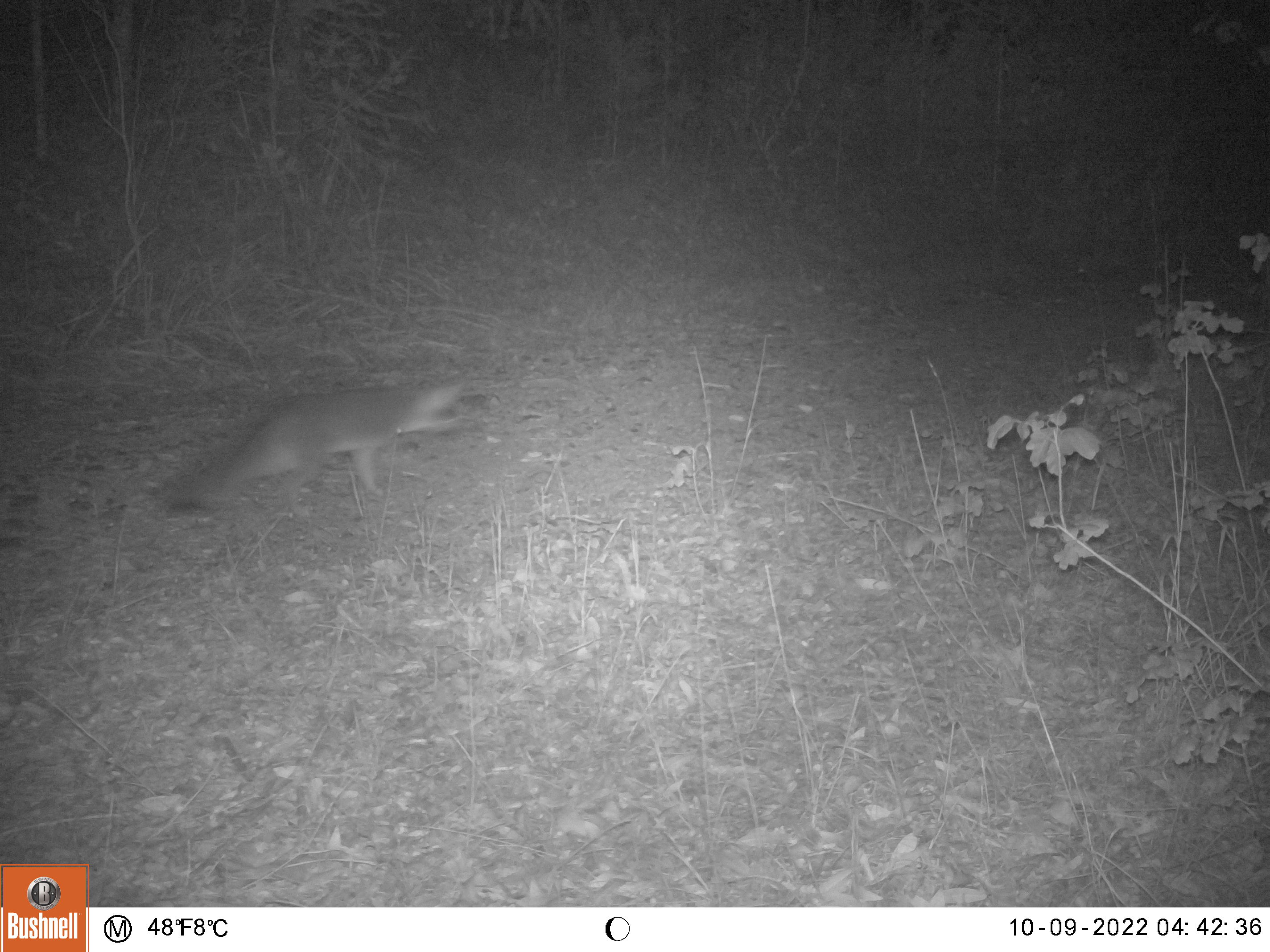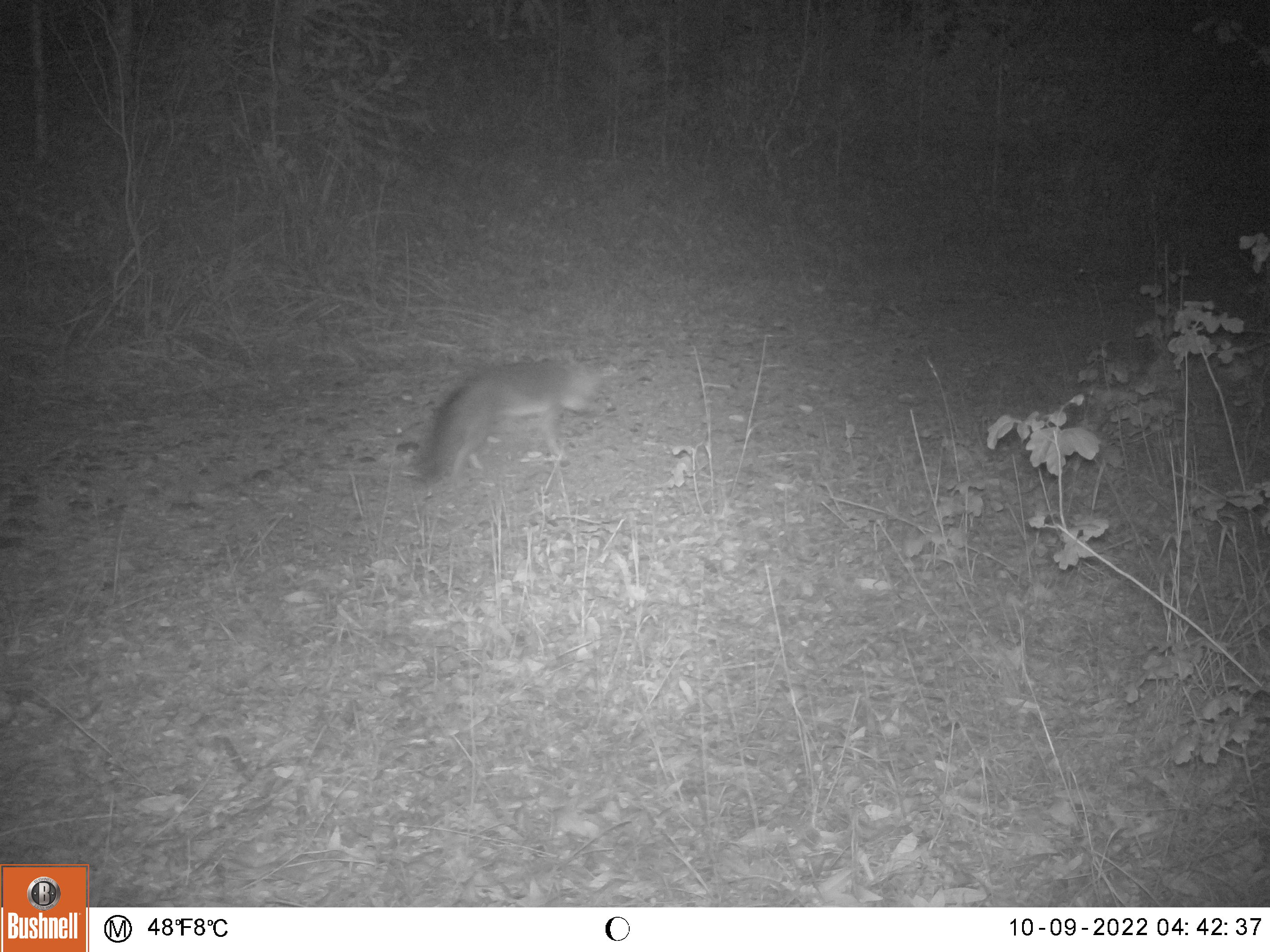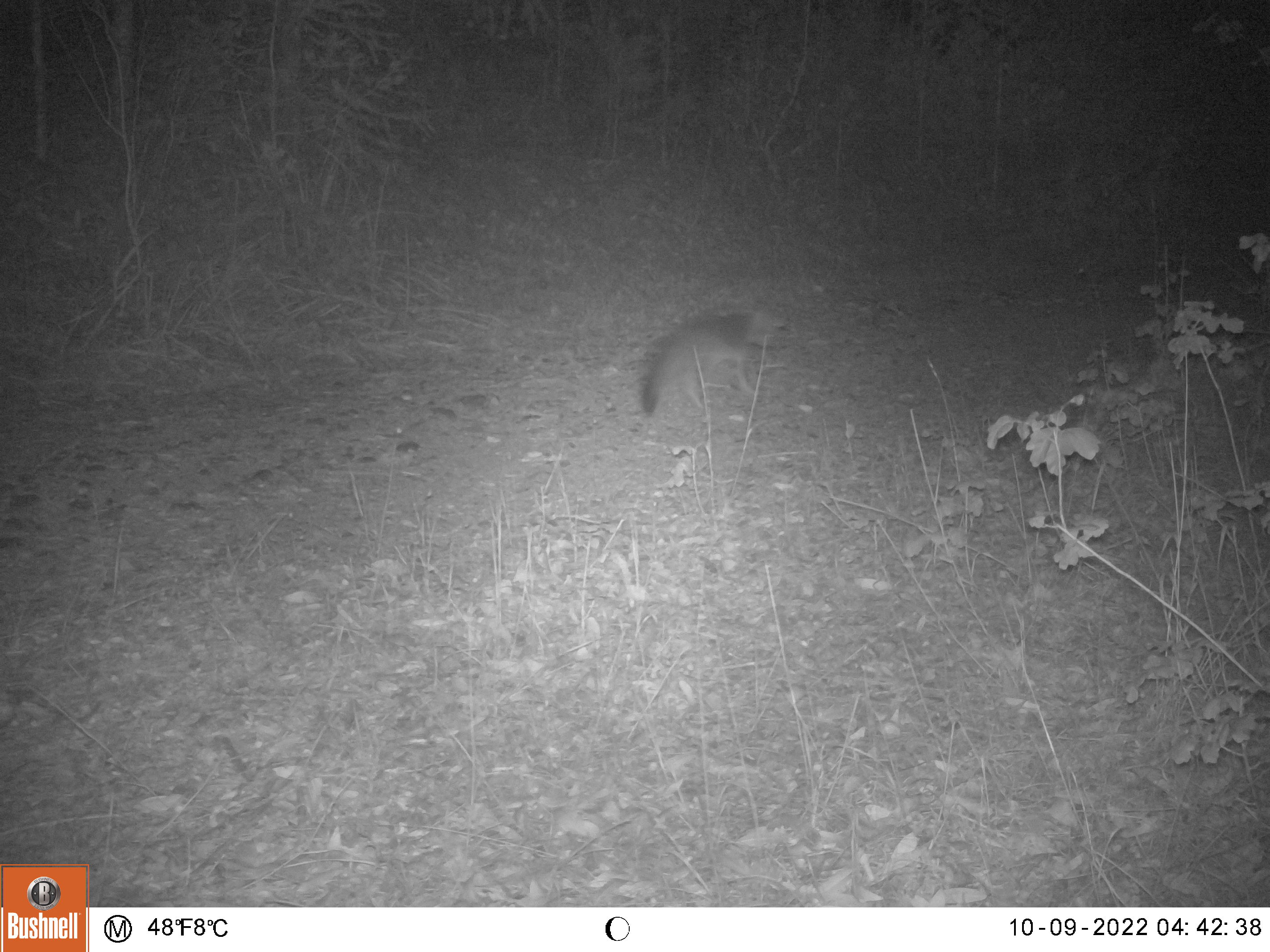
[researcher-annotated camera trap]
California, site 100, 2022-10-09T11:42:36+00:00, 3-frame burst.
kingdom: Animalia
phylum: Chordata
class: Mammalia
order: Carnivora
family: Canidae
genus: Urocyon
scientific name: Urocyon cinereoargenteus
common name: gray fox